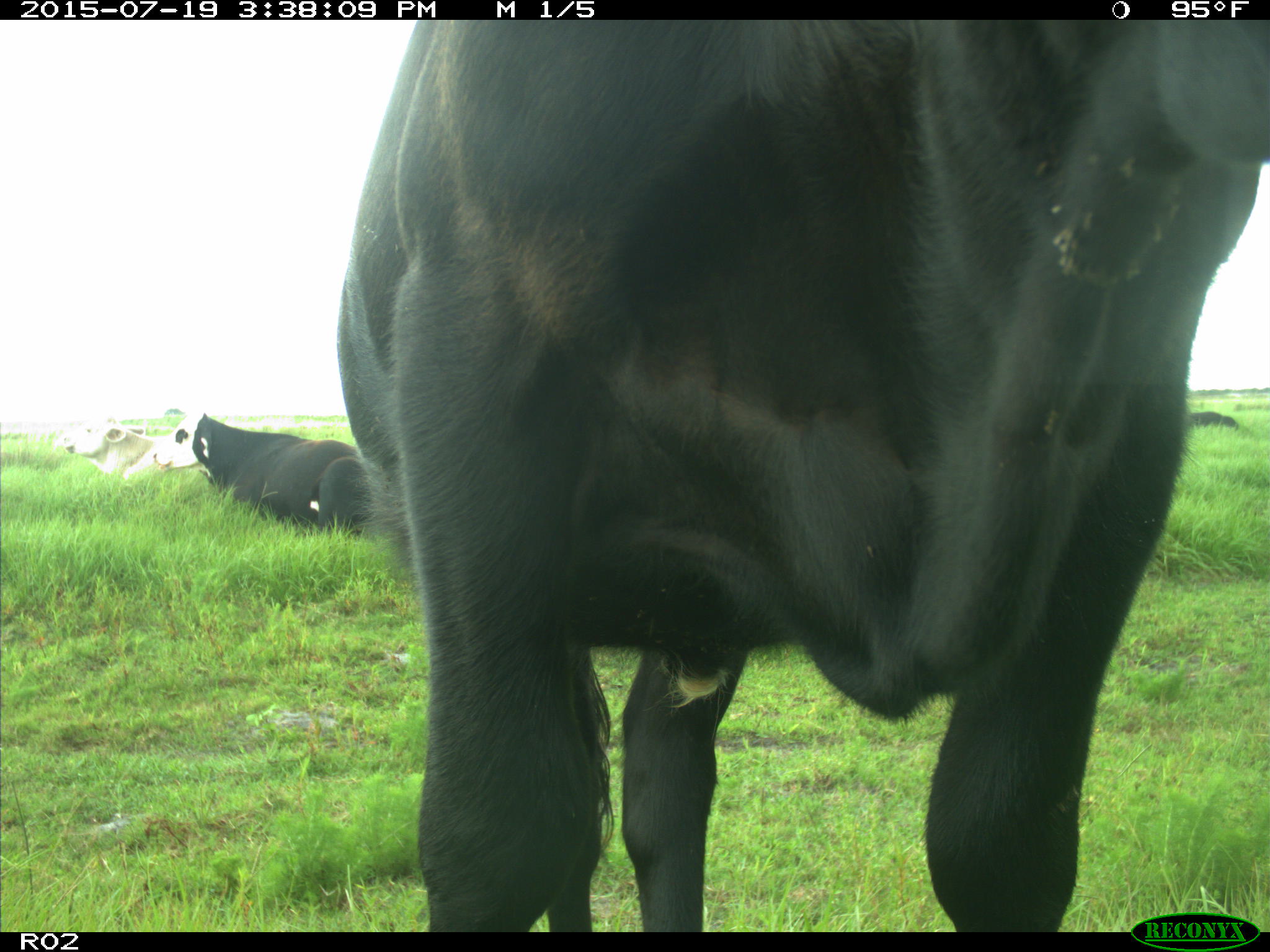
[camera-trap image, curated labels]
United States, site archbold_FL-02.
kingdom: Animalia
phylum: Chordata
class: Mammalia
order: Artiodactyla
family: Bovidae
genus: Bos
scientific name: Bos taurus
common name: domestic cow